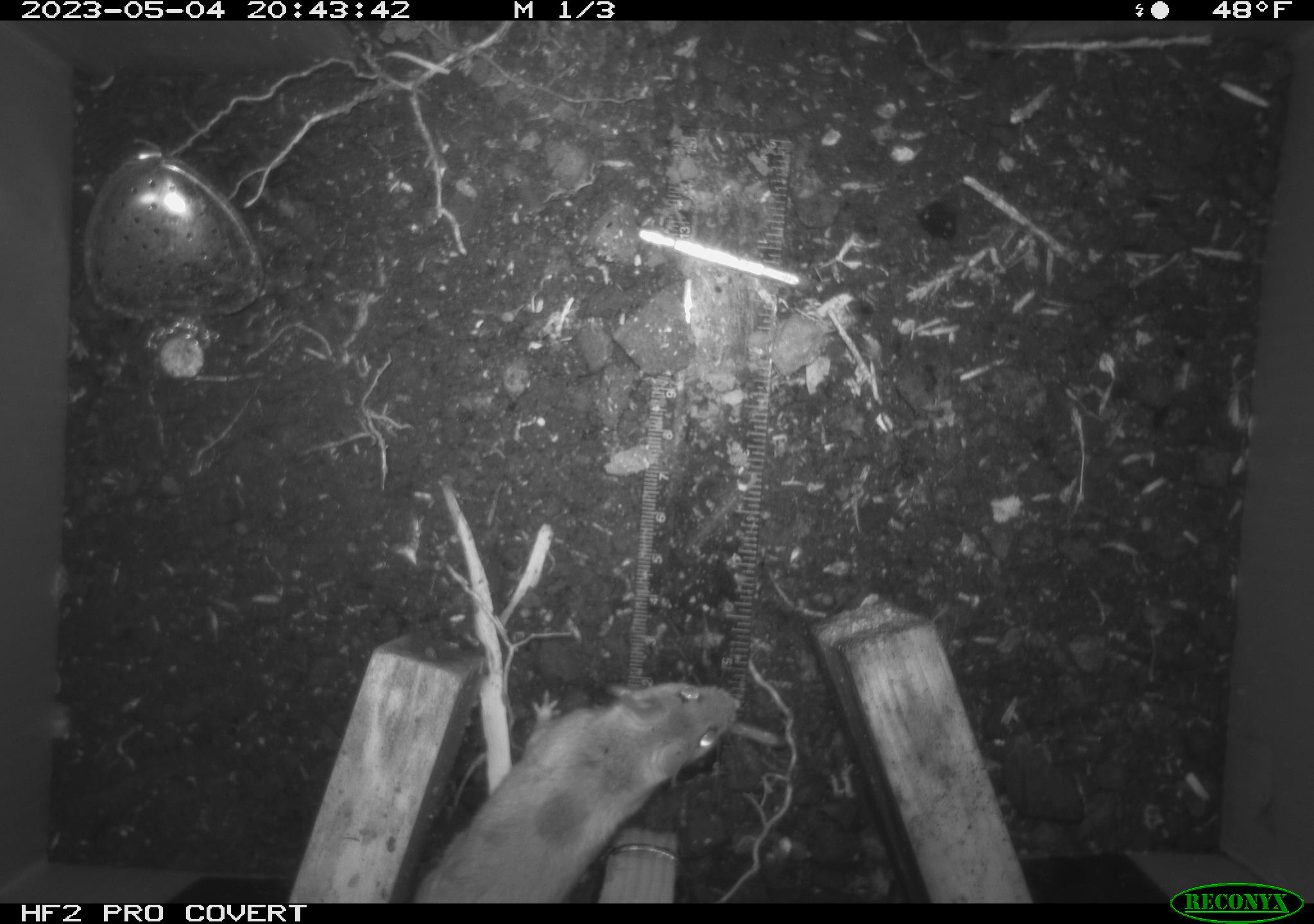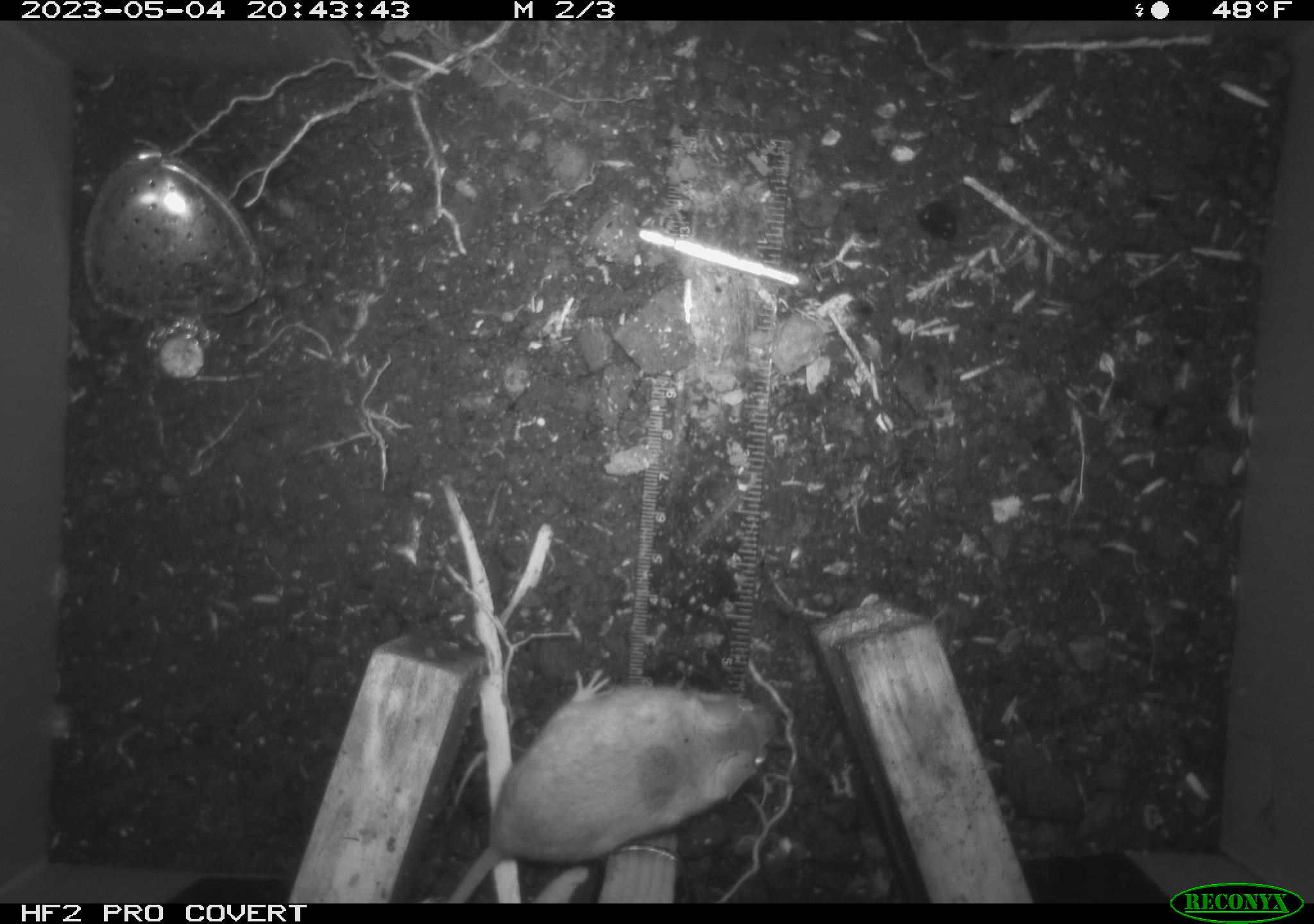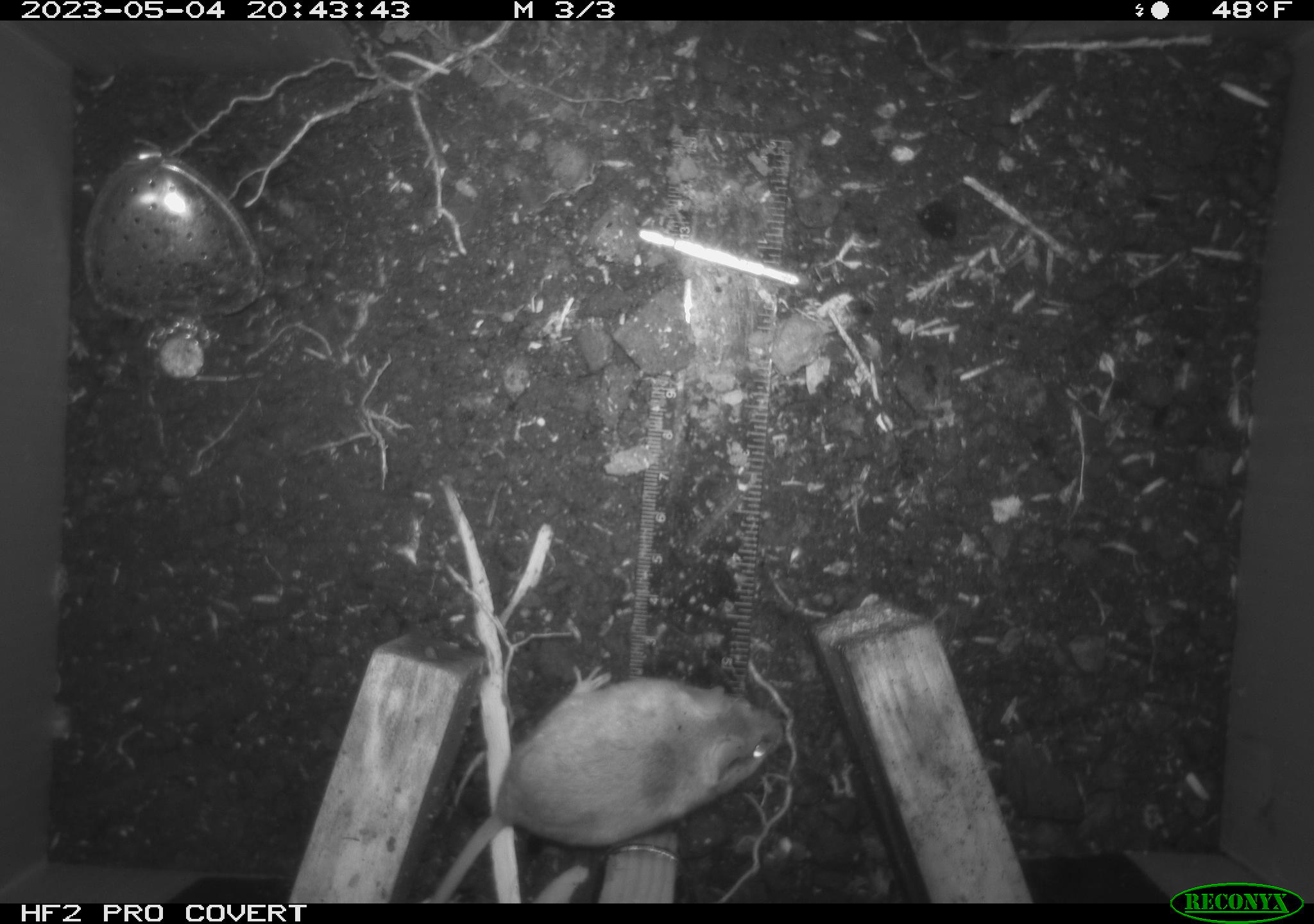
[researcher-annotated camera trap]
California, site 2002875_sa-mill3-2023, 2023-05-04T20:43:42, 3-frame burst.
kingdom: Animalia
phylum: Chordata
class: Mammalia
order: Rodentia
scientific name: Rodentia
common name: mouse species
Mouse species (Rodentia).